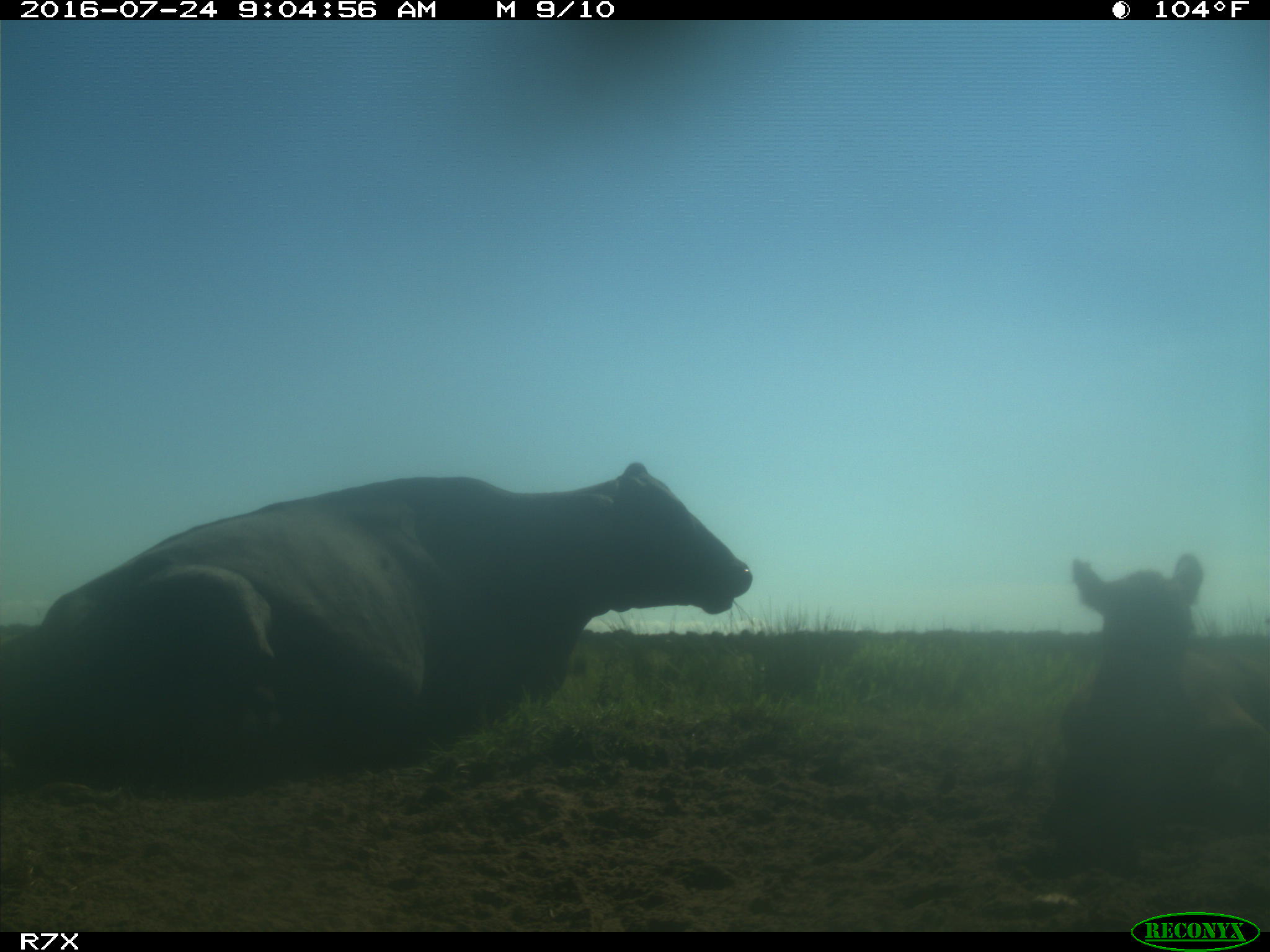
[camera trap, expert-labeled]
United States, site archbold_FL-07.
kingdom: Animalia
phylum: Chordata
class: Mammalia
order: Artiodactyla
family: Bovidae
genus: Bos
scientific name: Bos taurus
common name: domestic cow